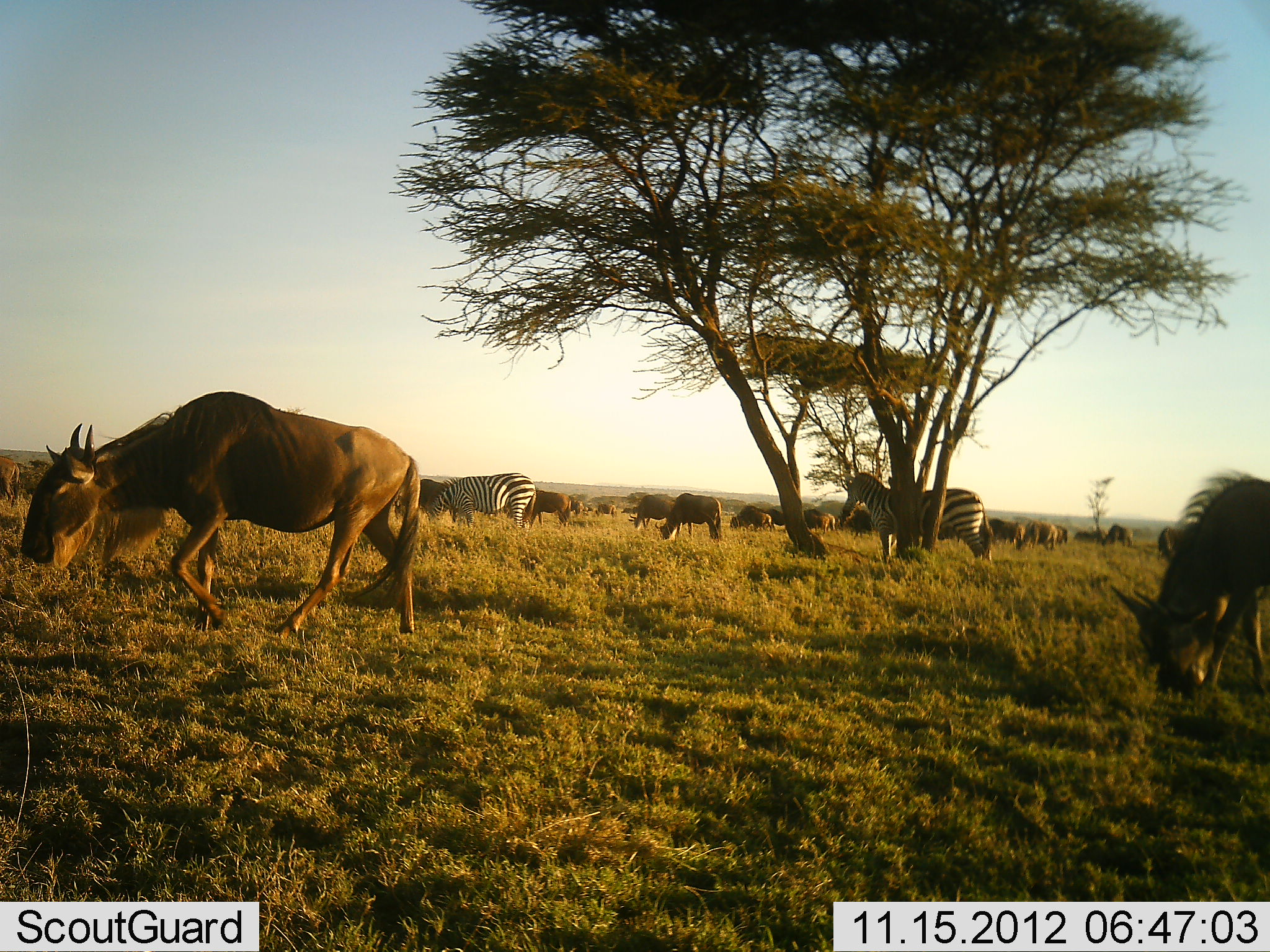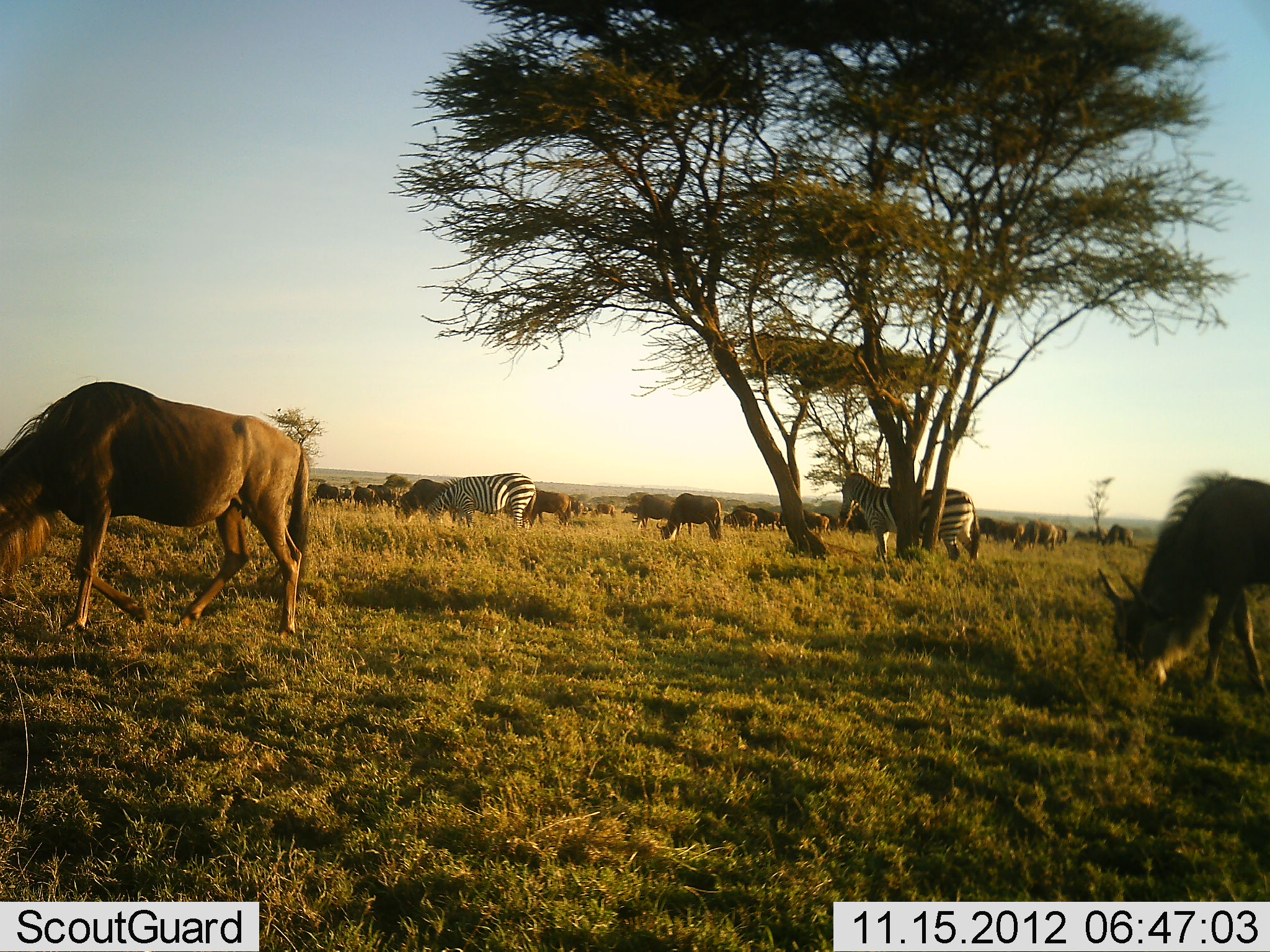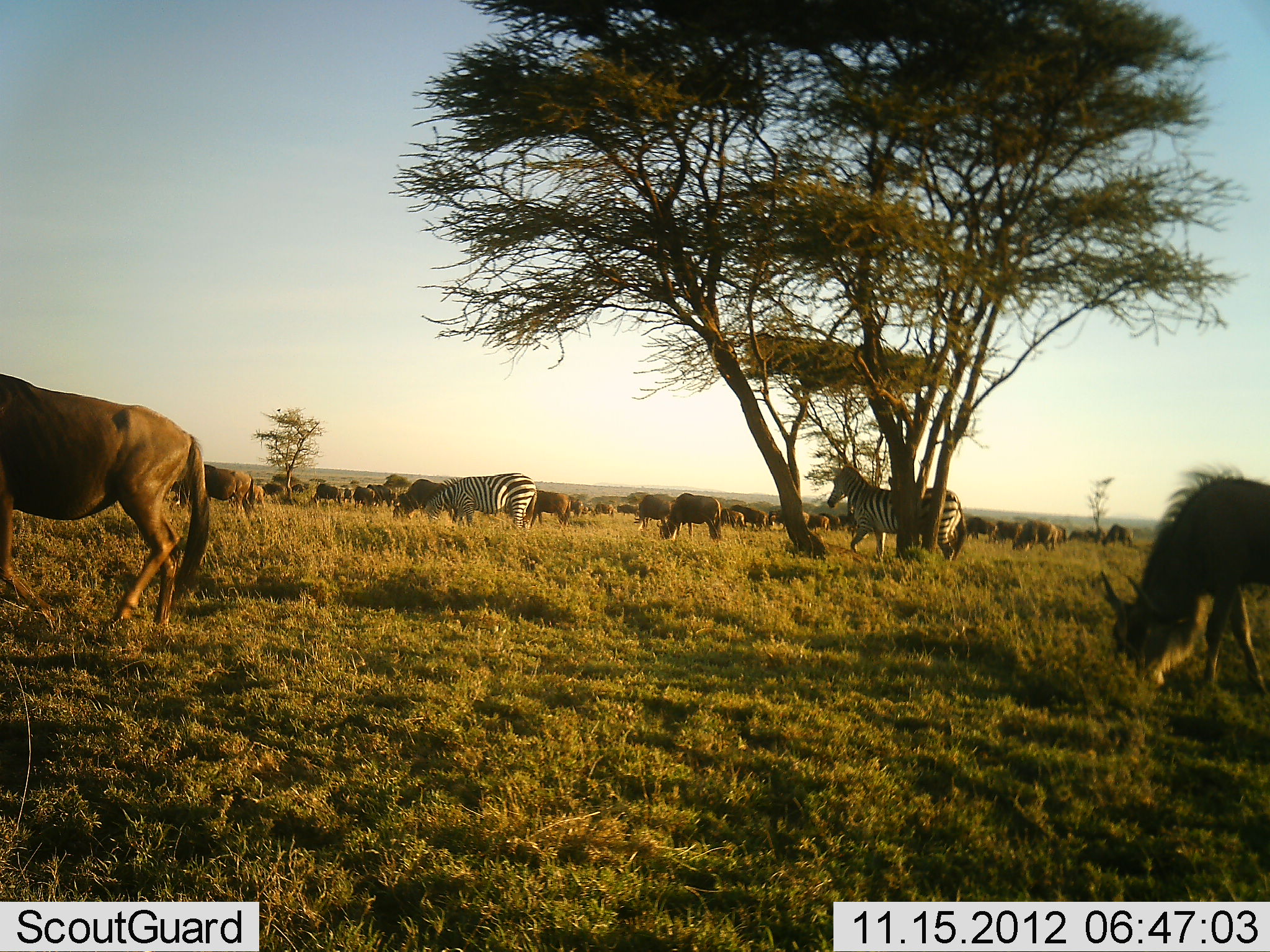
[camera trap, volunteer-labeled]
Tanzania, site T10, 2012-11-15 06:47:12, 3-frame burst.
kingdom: Animalia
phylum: Chordata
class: Mammalia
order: Artiodactyla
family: Bovidae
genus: Connochaetes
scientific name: Connochaetes taurinus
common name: blue wildebeest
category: wildebeest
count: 11-50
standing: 30%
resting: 0%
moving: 70%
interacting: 0%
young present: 0%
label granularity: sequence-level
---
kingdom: Animalia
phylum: Chordata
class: Mammalia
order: Perissodactyla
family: Equidae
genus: Equus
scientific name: Equus quagga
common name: plains zebra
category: zebra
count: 2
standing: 30%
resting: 0%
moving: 70%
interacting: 0%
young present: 0%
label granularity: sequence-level